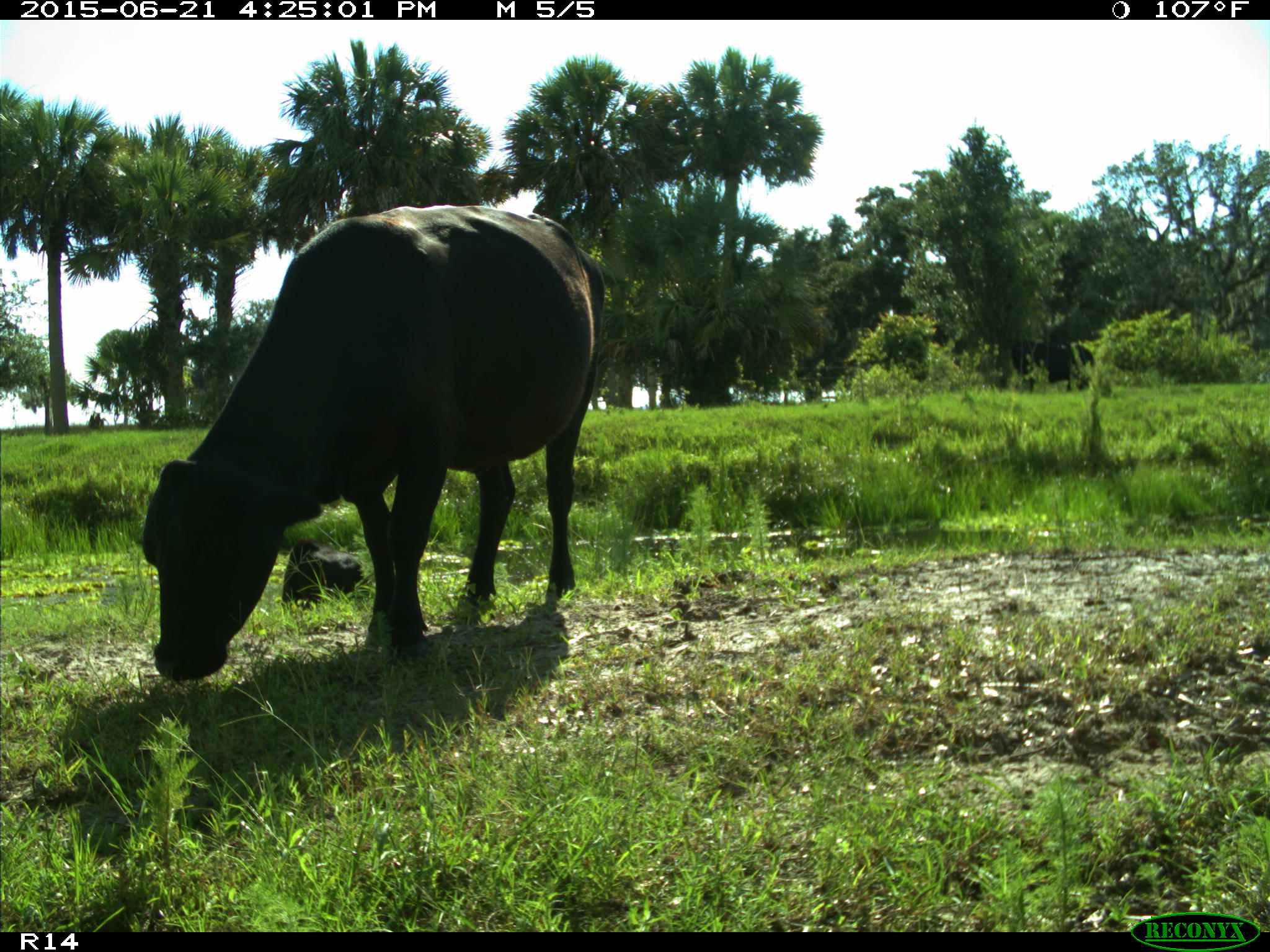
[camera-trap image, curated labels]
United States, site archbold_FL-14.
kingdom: Animalia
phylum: Chordata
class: Mammalia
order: Artiodactyla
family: Bovidae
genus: Bos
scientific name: Bos taurus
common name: domestic cow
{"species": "Bos taurus (domestic cow)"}